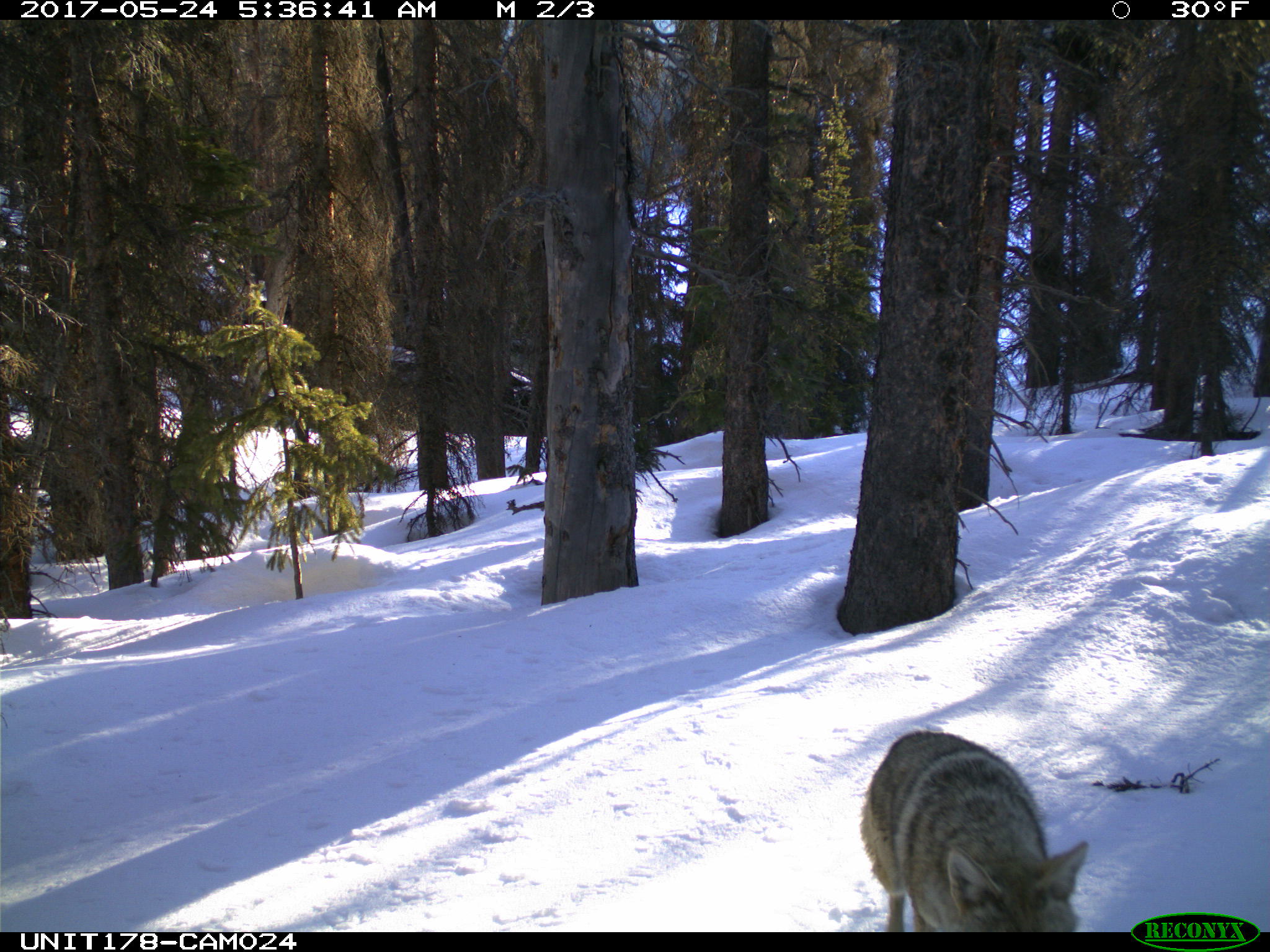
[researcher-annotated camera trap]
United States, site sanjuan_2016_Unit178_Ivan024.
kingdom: Animalia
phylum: Chordata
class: Mammalia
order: Carnivora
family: Canidae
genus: Canis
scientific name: Canis latrans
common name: coyote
Canis latrans (coyote).